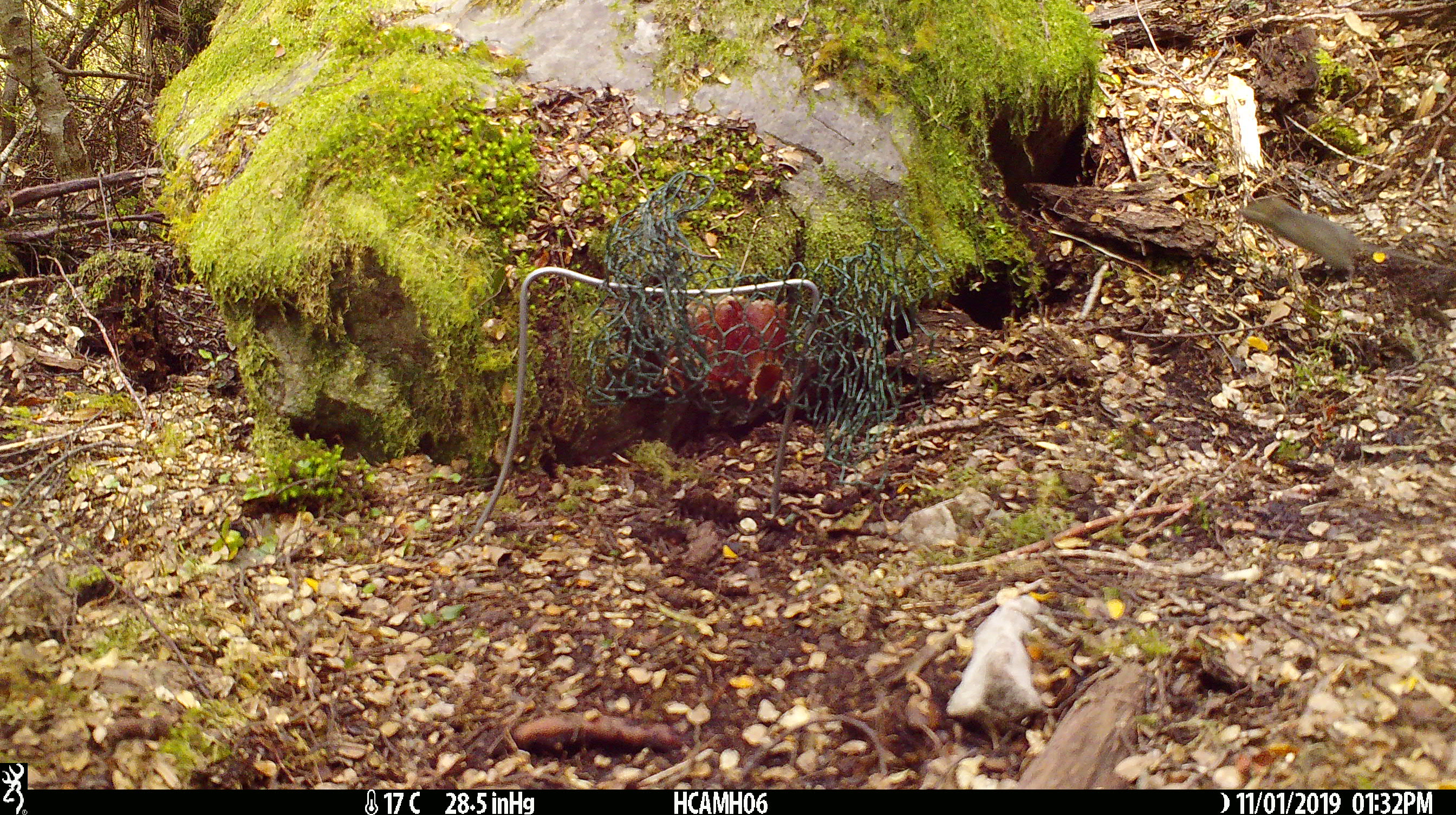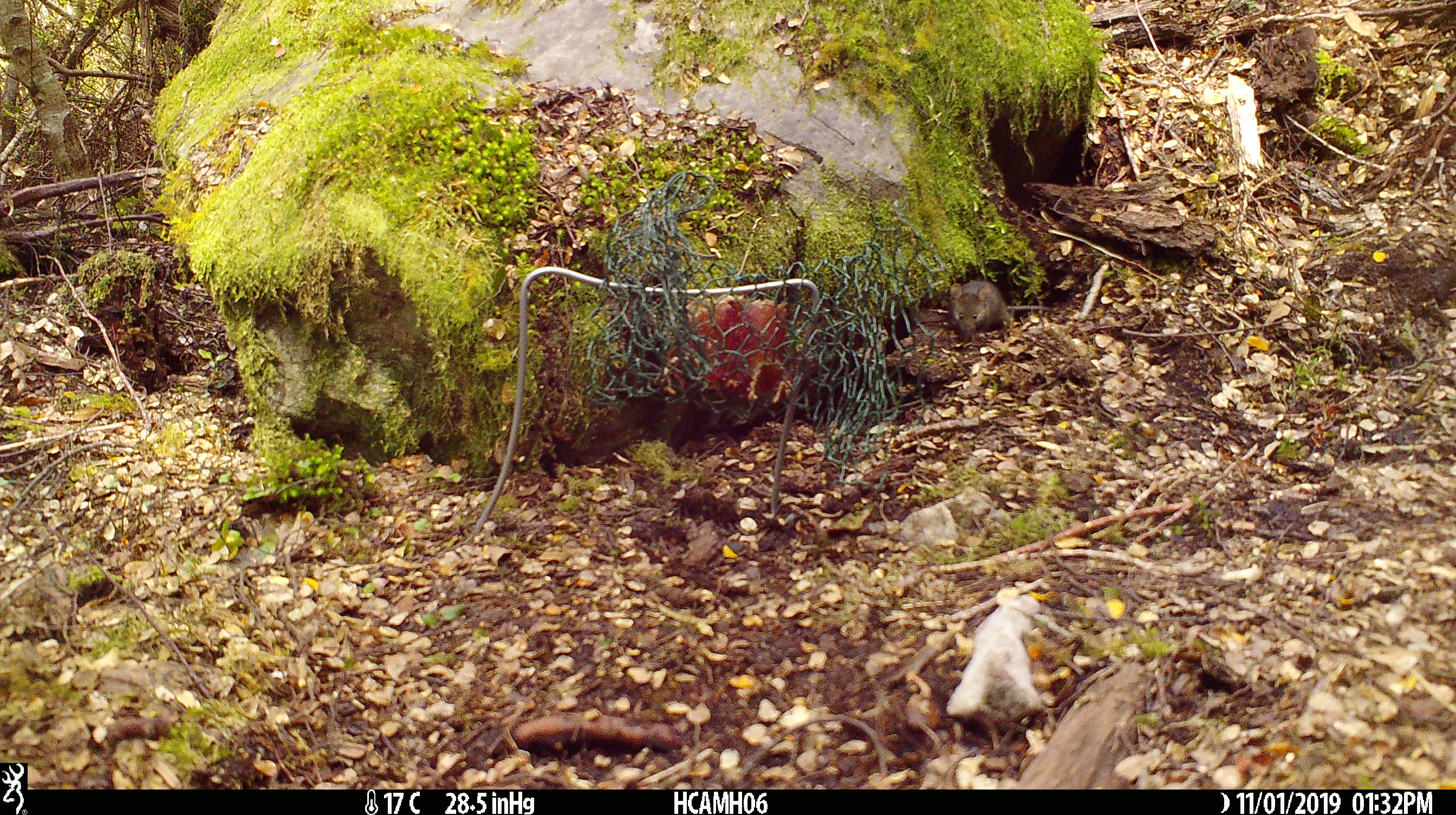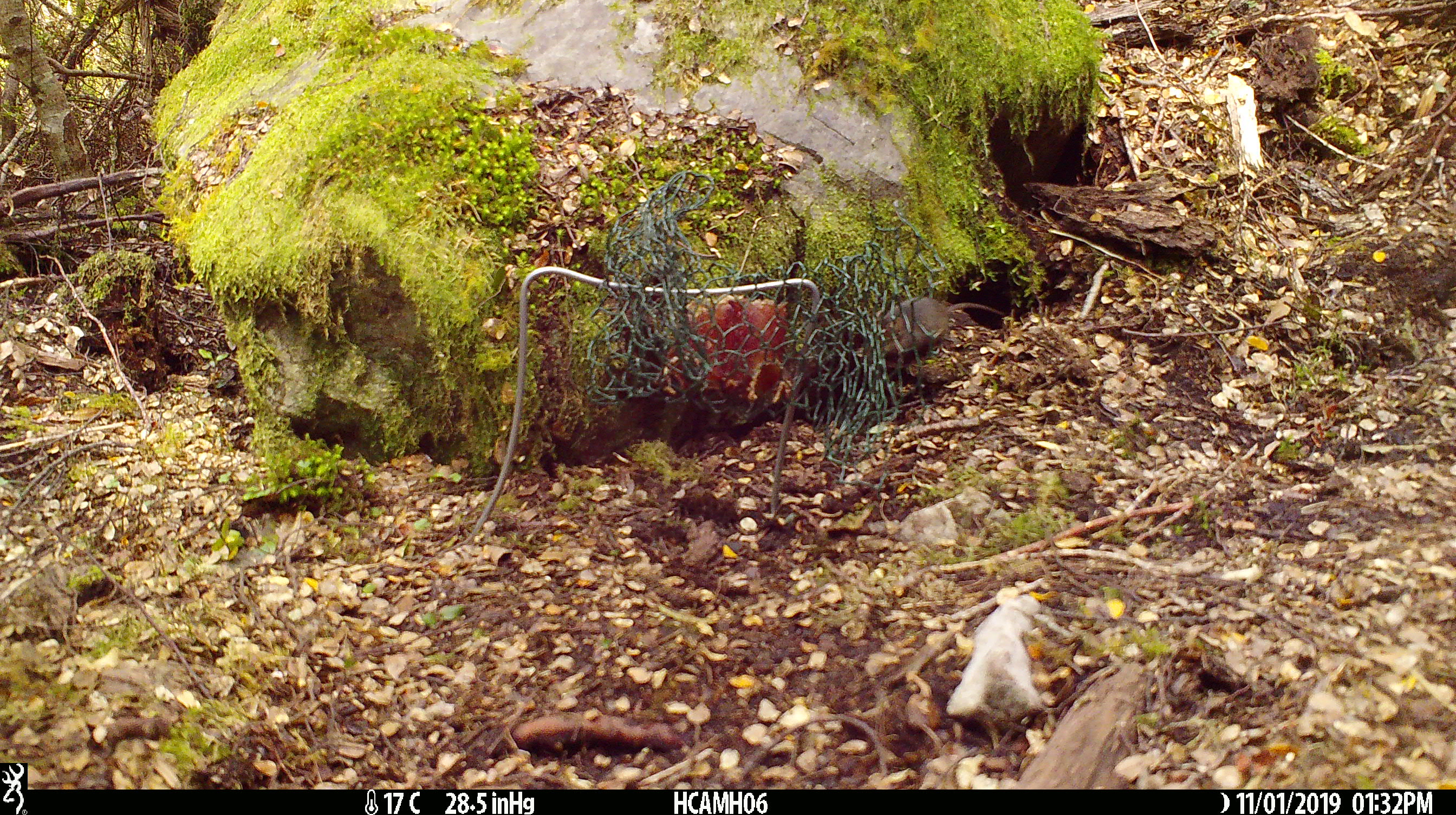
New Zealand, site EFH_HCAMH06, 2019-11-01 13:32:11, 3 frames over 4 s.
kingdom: Animalia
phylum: Chordata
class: Mammalia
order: Rodentia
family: Muridae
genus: Mus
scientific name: Mus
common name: mouse